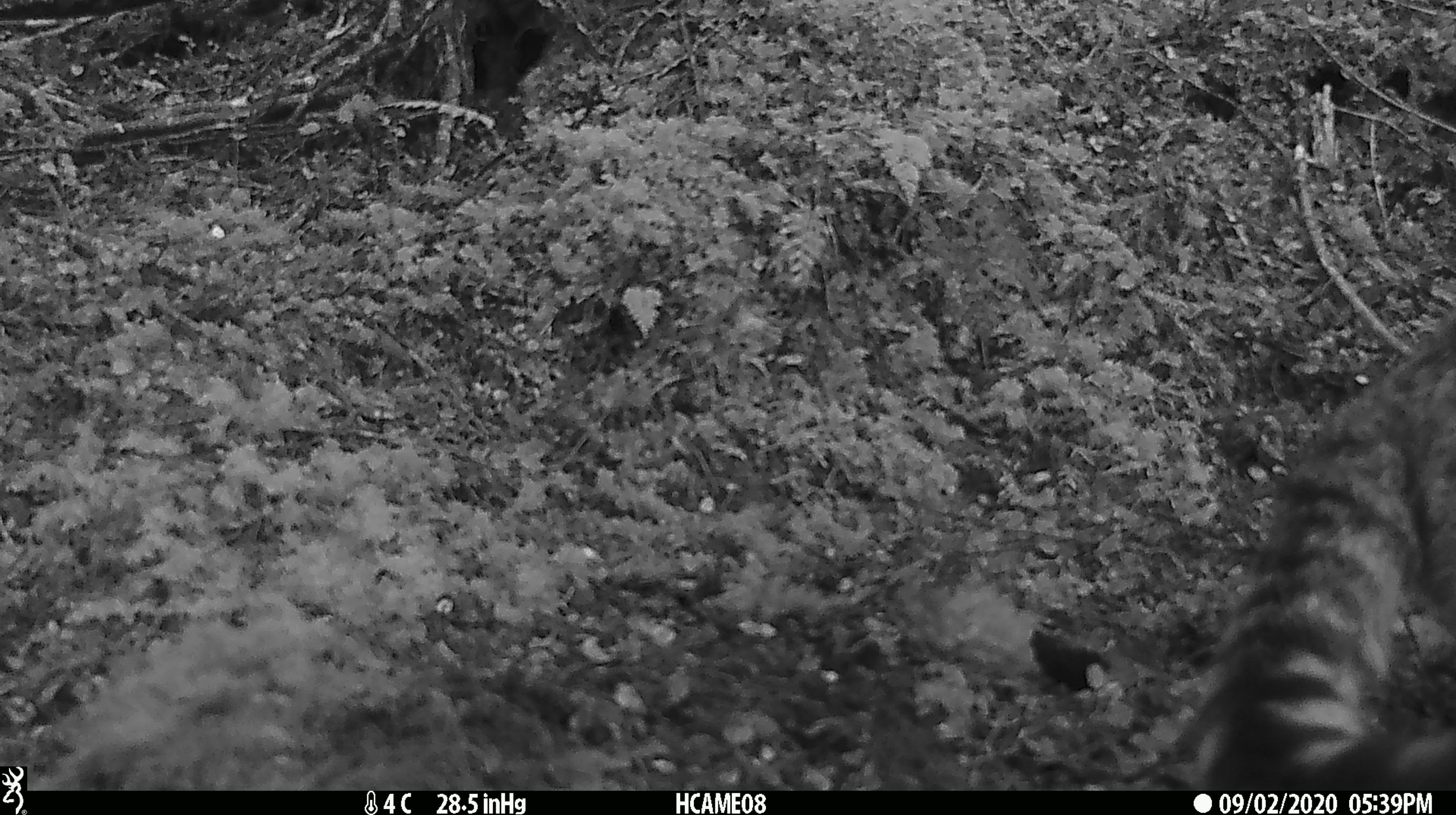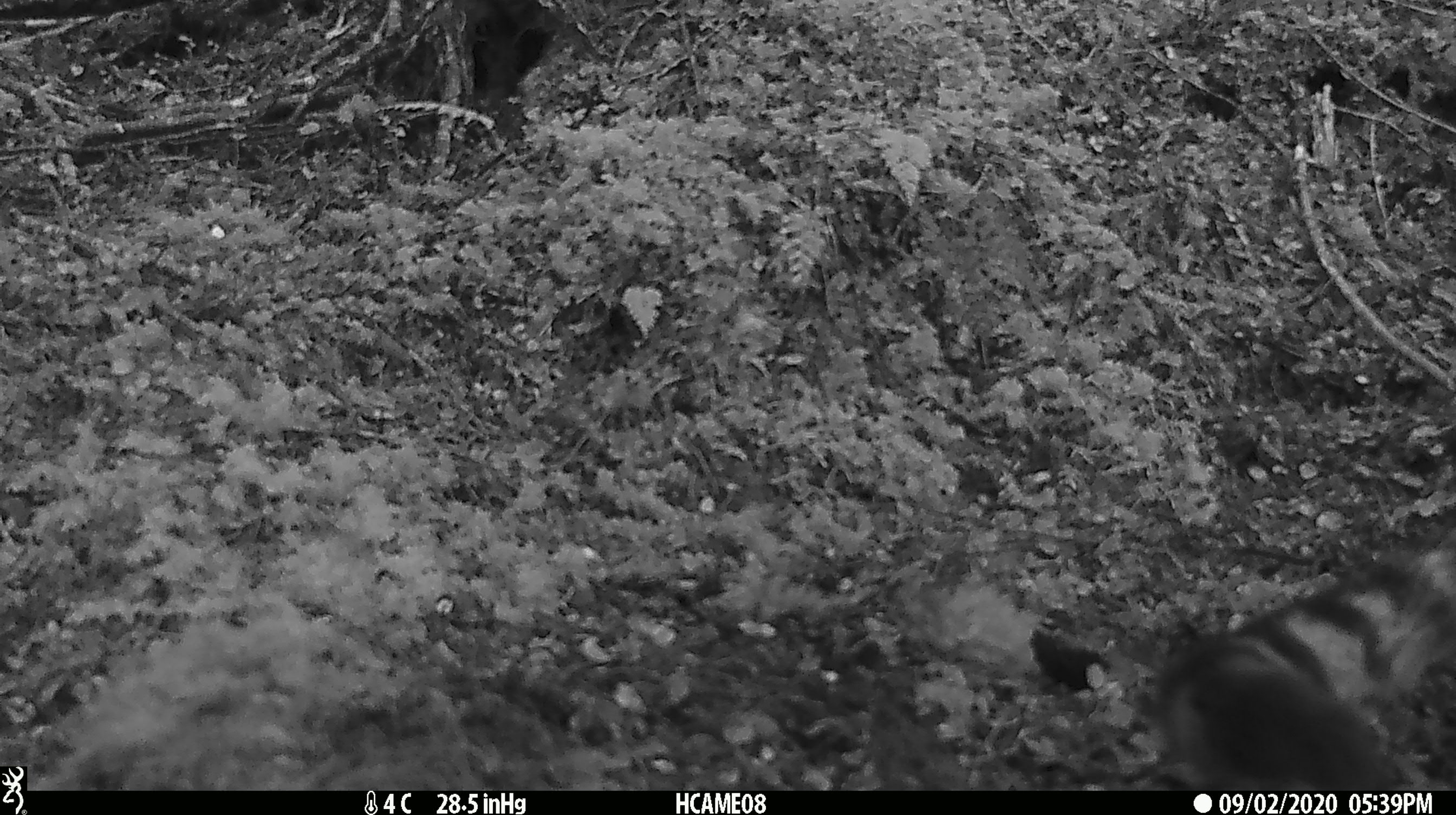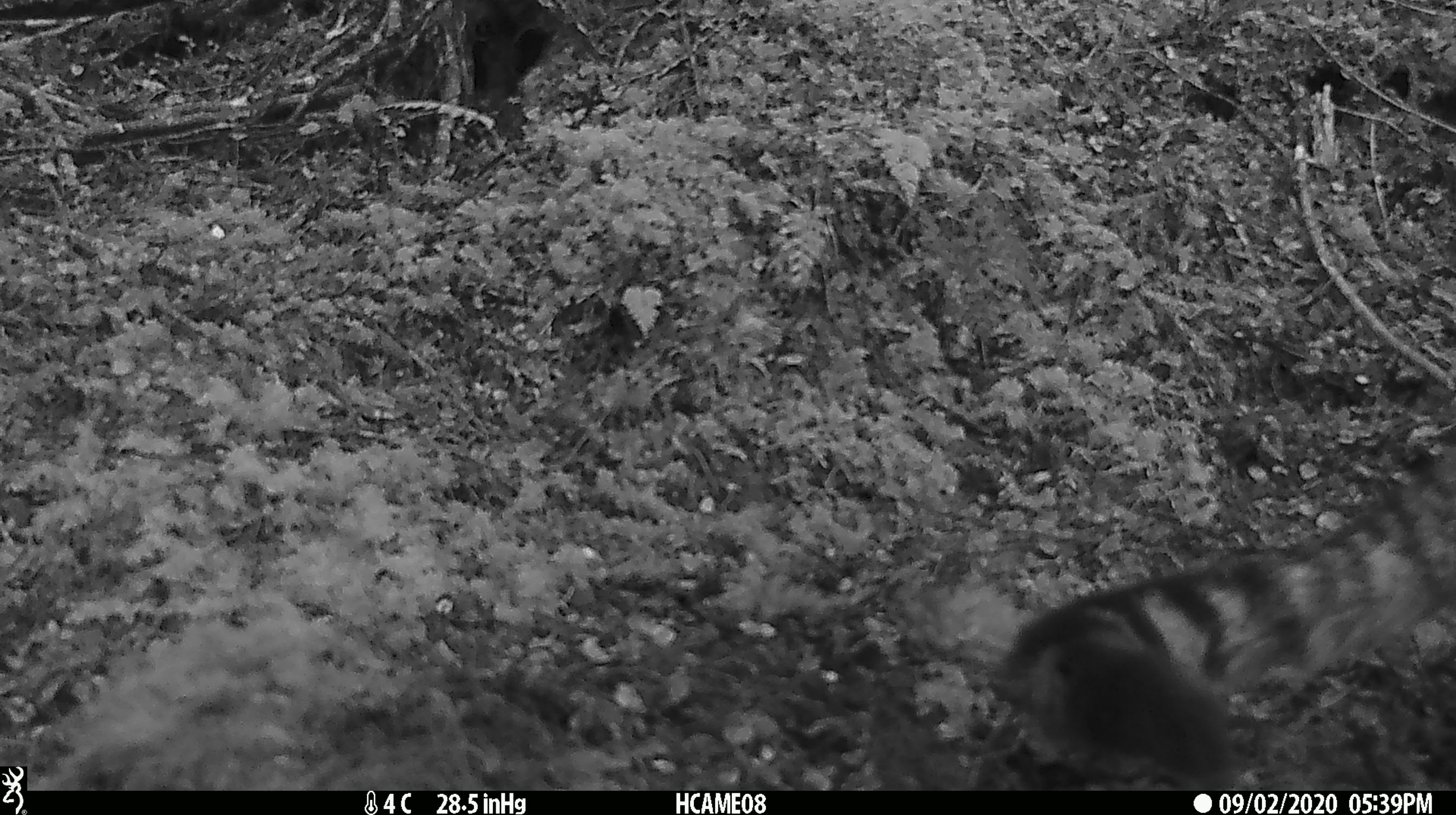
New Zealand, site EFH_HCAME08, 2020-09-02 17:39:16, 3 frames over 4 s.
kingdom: Animalia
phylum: Chordata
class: Mammalia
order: Carnivora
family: Felidae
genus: Felis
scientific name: Felis catus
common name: domestic cat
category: cat